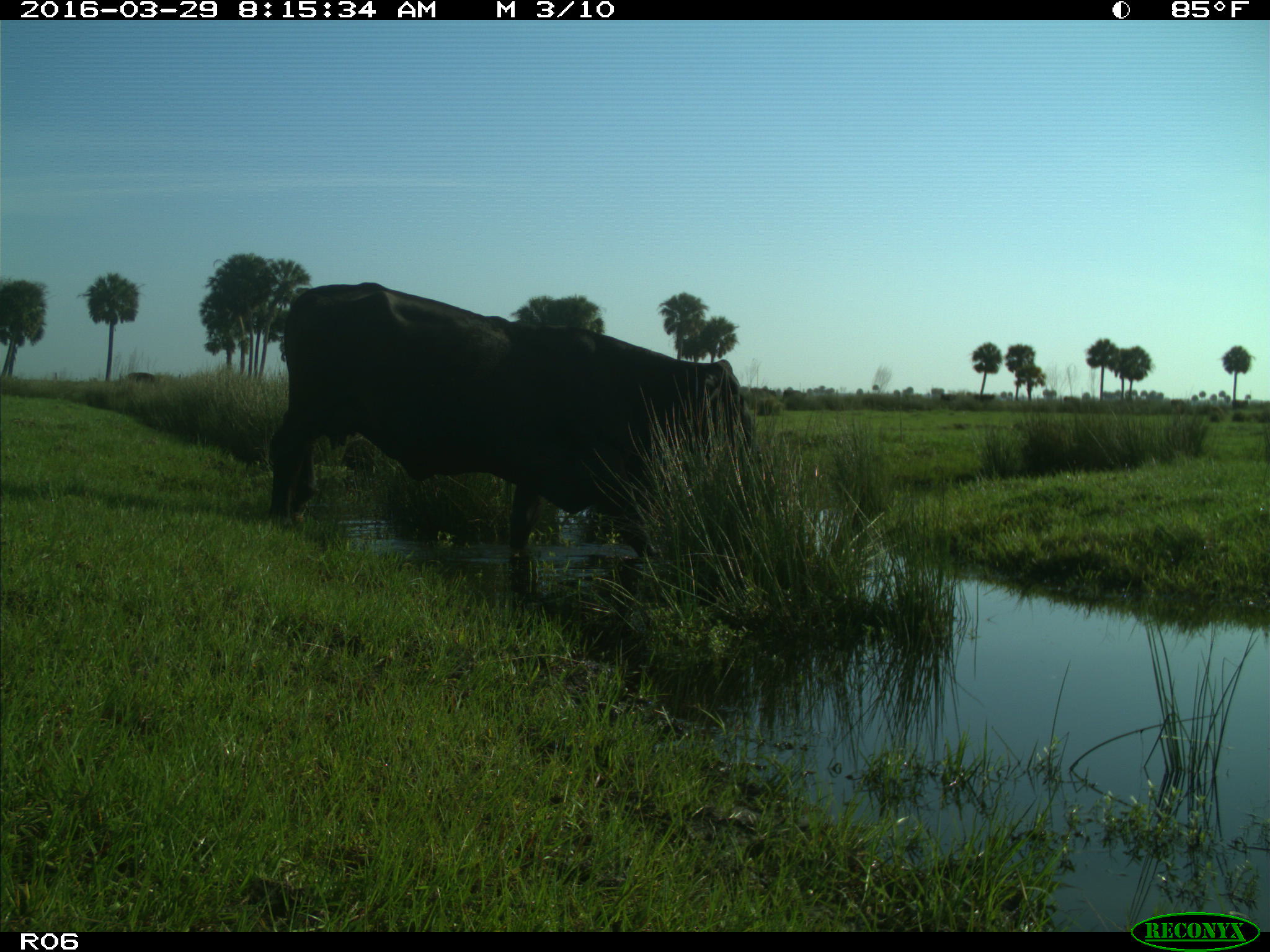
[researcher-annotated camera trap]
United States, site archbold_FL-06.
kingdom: Animalia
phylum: Chordata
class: Mammalia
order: Artiodactyla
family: Bovidae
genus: Bos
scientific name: Bos taurus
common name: domestic cow